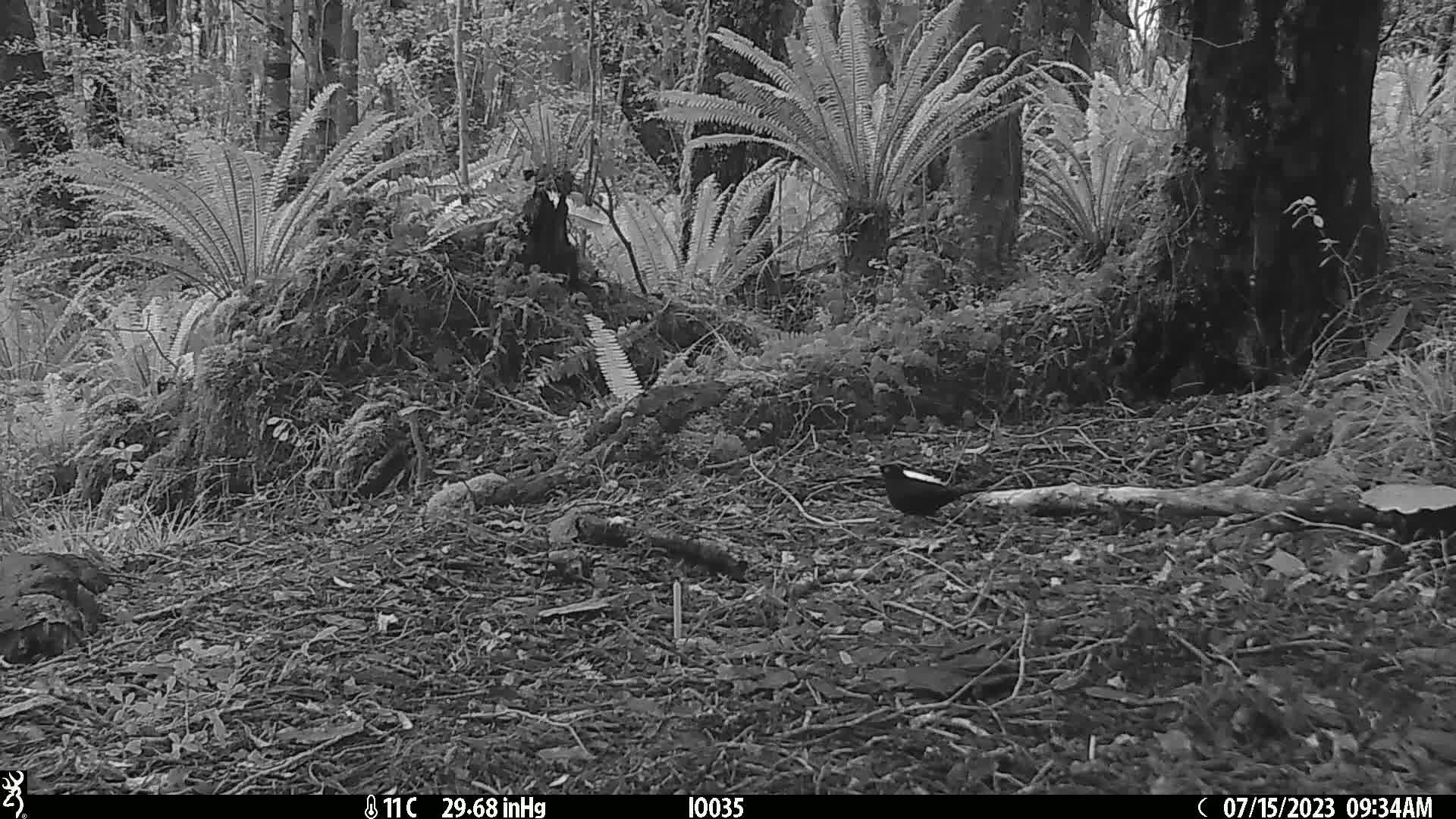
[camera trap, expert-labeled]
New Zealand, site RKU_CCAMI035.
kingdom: Animalia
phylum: Chordata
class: Aves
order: Passeriformes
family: Turdidae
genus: Turdus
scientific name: Turdus merula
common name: eurasian blackbird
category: blackbird